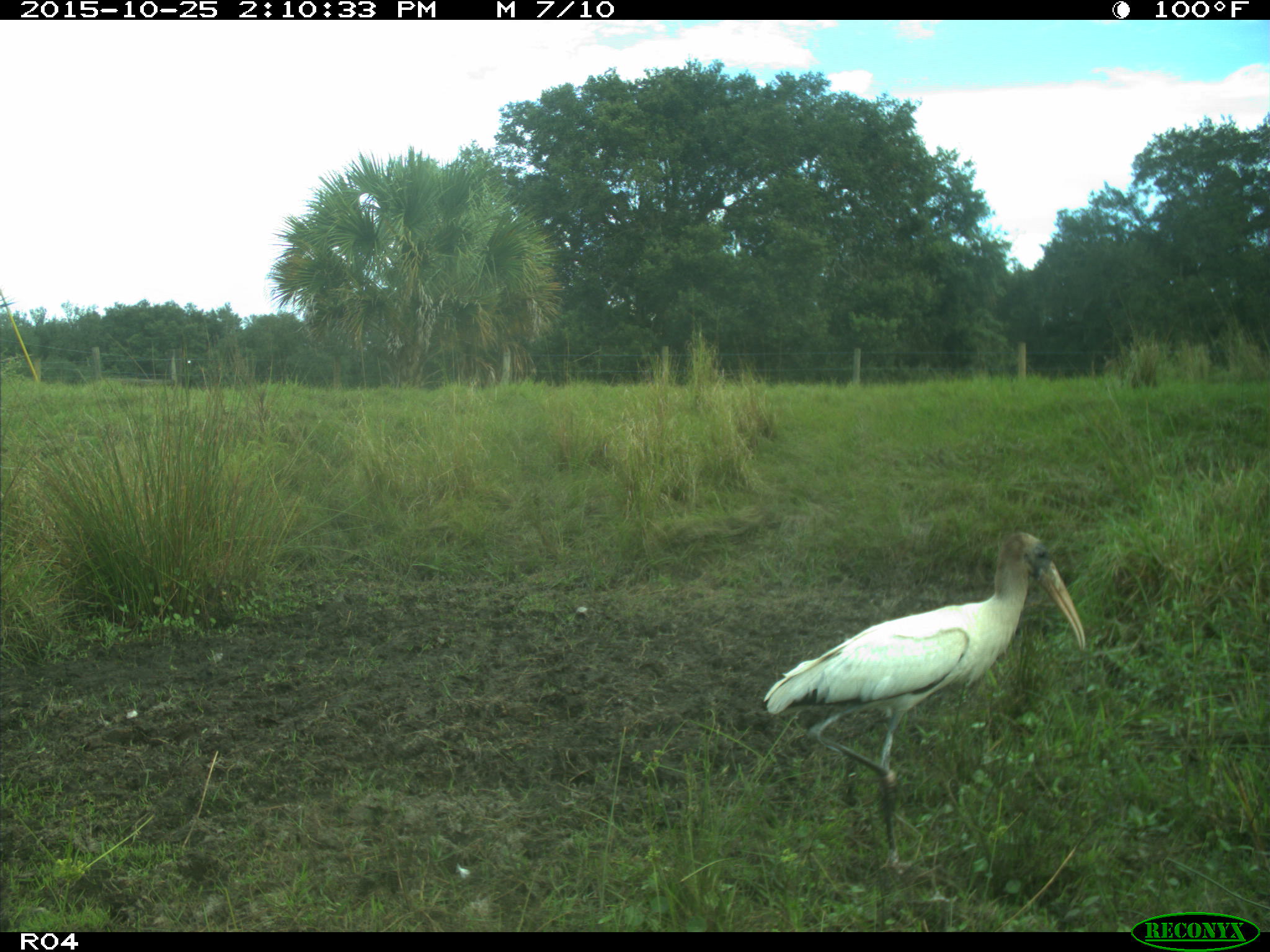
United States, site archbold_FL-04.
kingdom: Animalia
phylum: Chordata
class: Aves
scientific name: Aves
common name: birds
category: unidentified bird